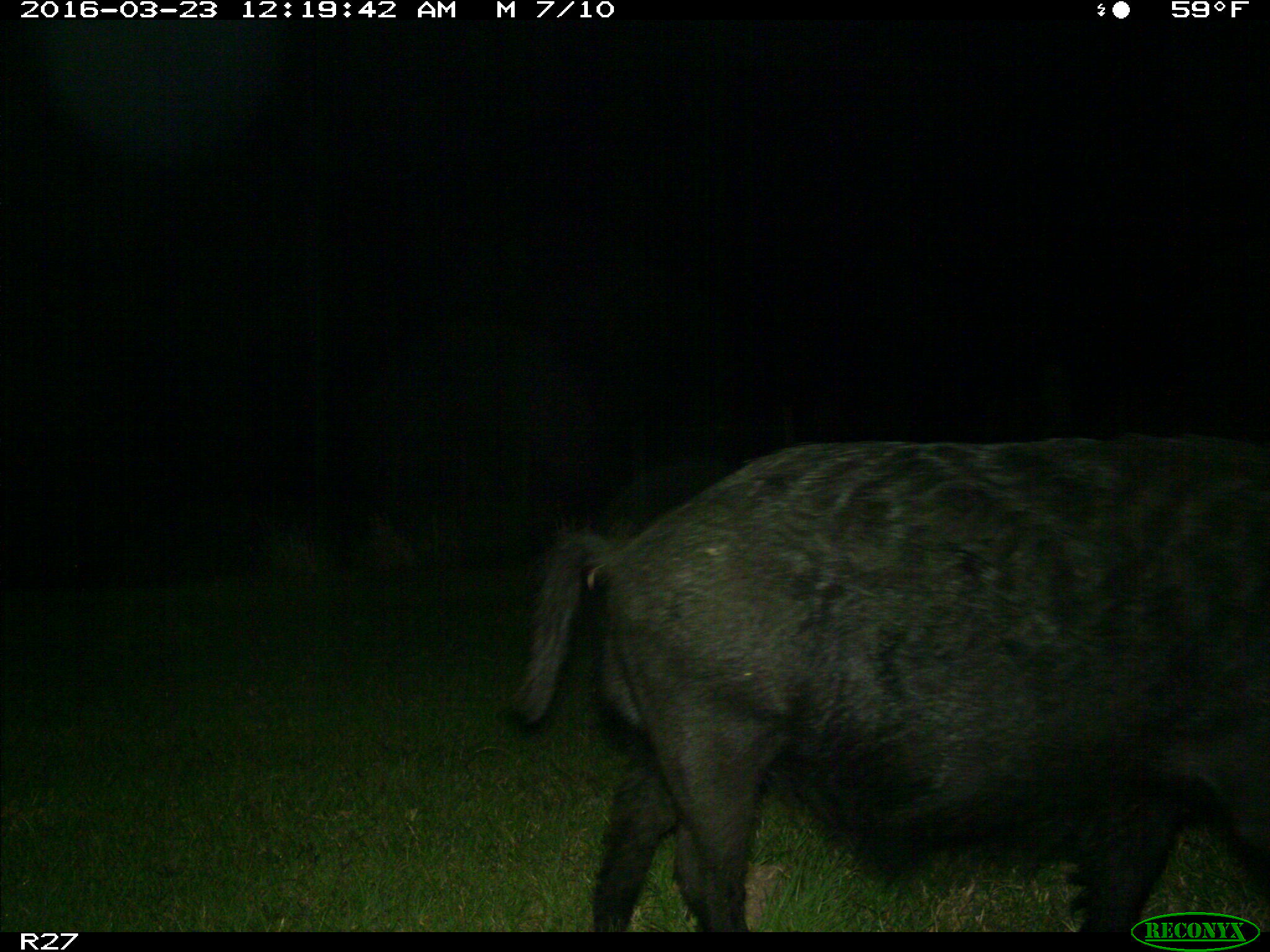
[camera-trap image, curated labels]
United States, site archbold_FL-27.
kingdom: Animalia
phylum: Chordata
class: Mammalia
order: Artiodactyla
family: Suidae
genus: Sus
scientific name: Sus scrofa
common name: wild boar